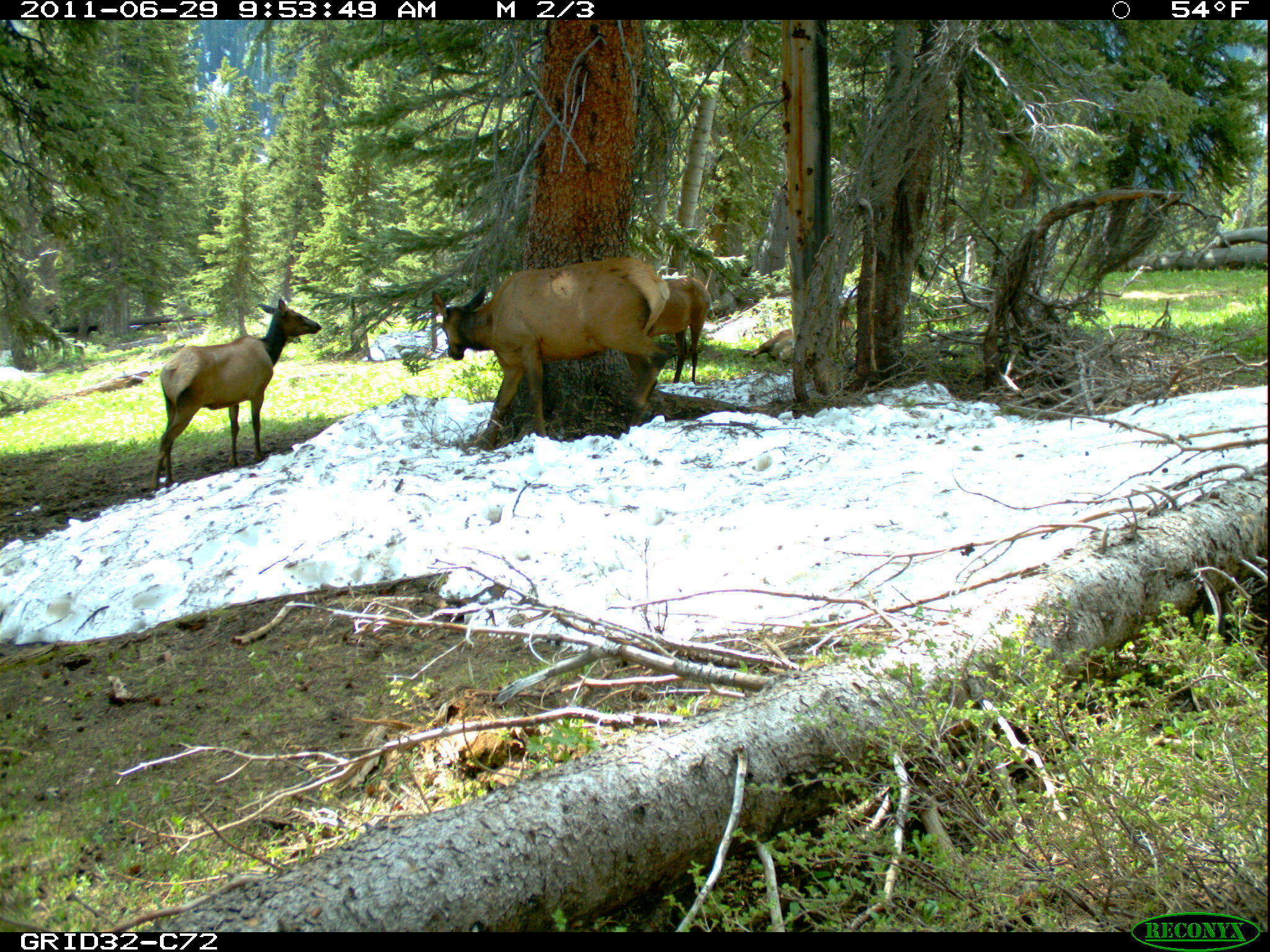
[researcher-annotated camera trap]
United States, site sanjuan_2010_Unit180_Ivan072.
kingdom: Animalia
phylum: Chordata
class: Mammalia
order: Artiodactyla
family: Cervidae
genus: Cervus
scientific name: Cervus elaphus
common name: red deer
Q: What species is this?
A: Cervus elaphus (red deer).